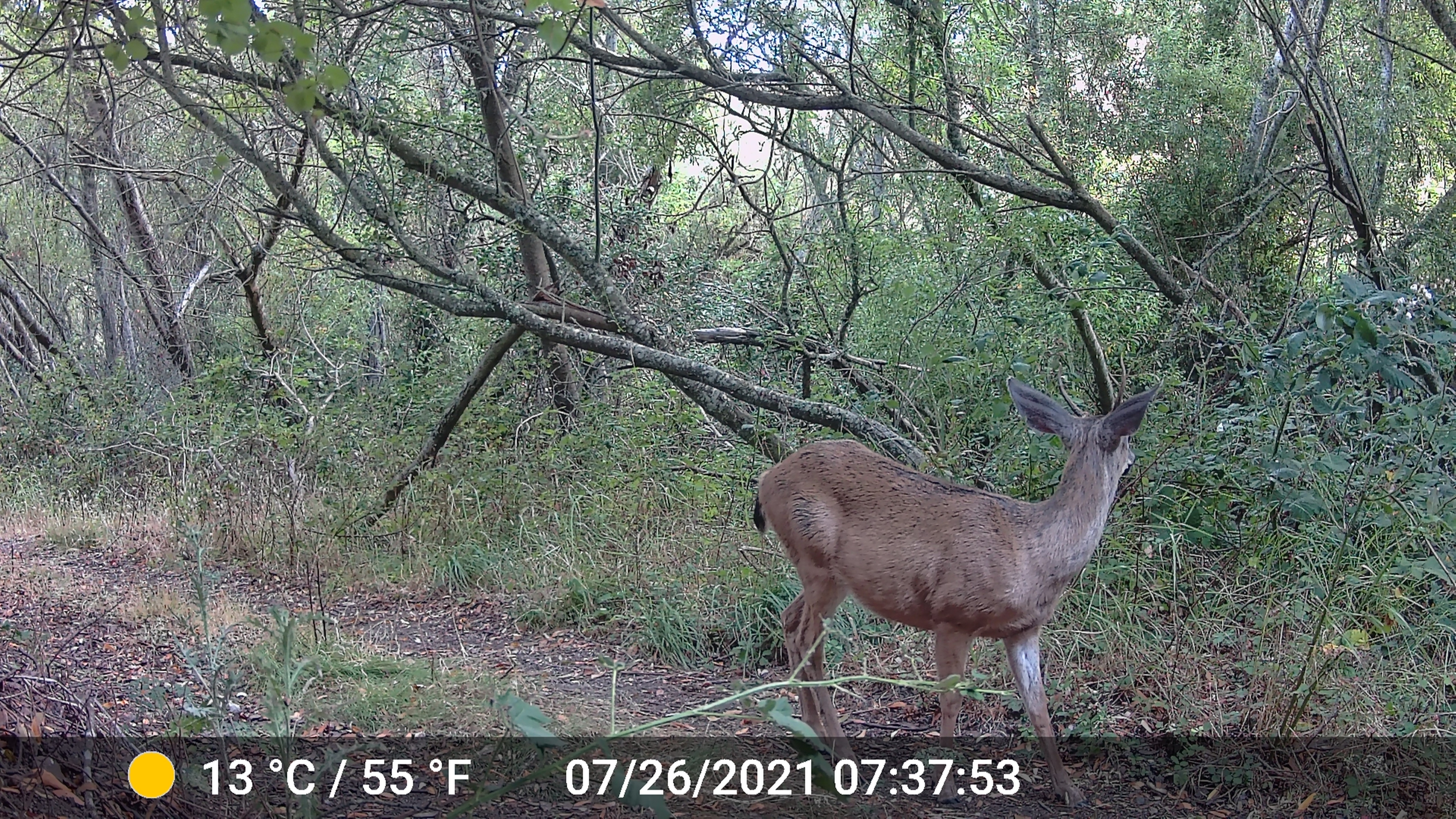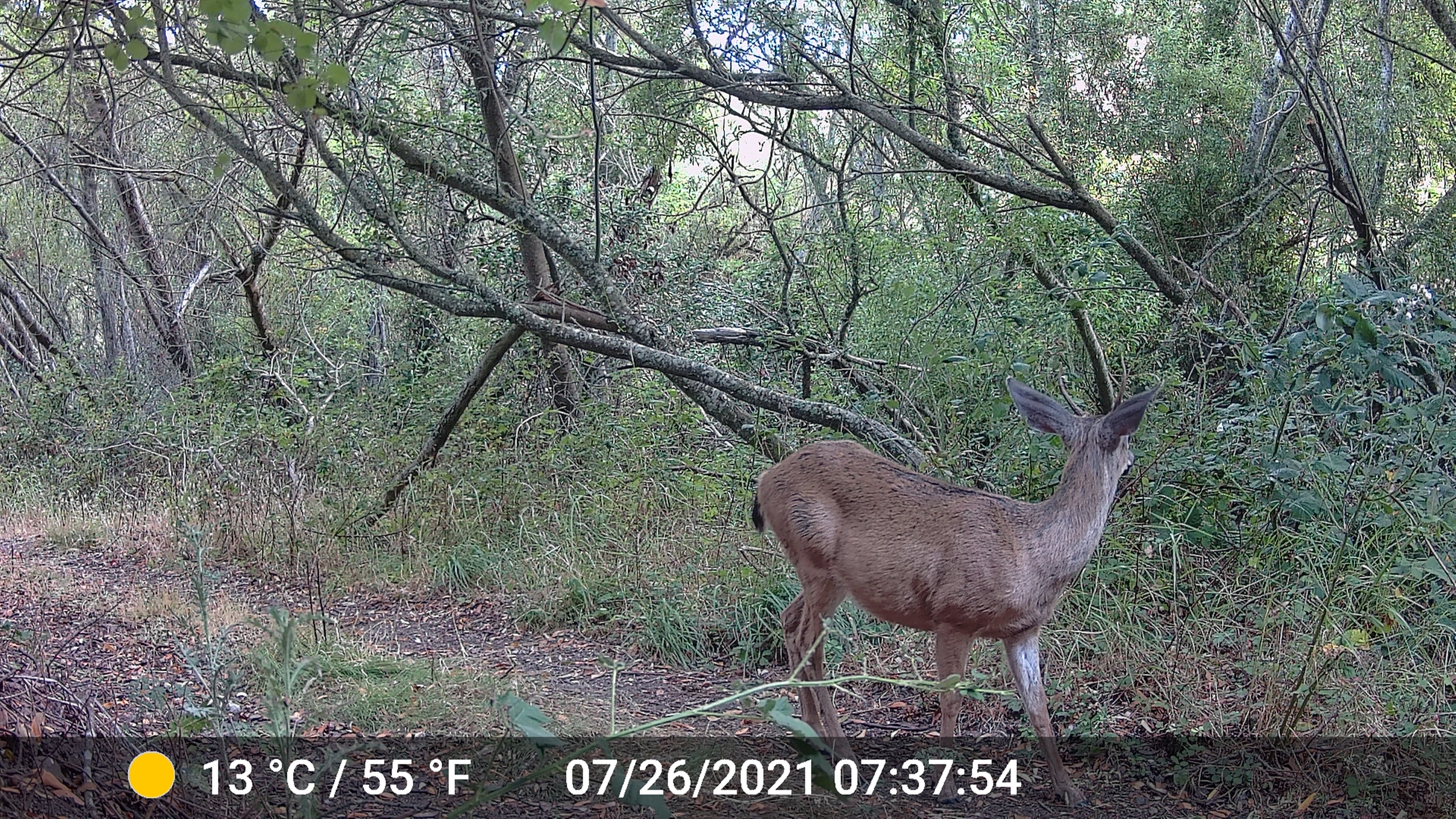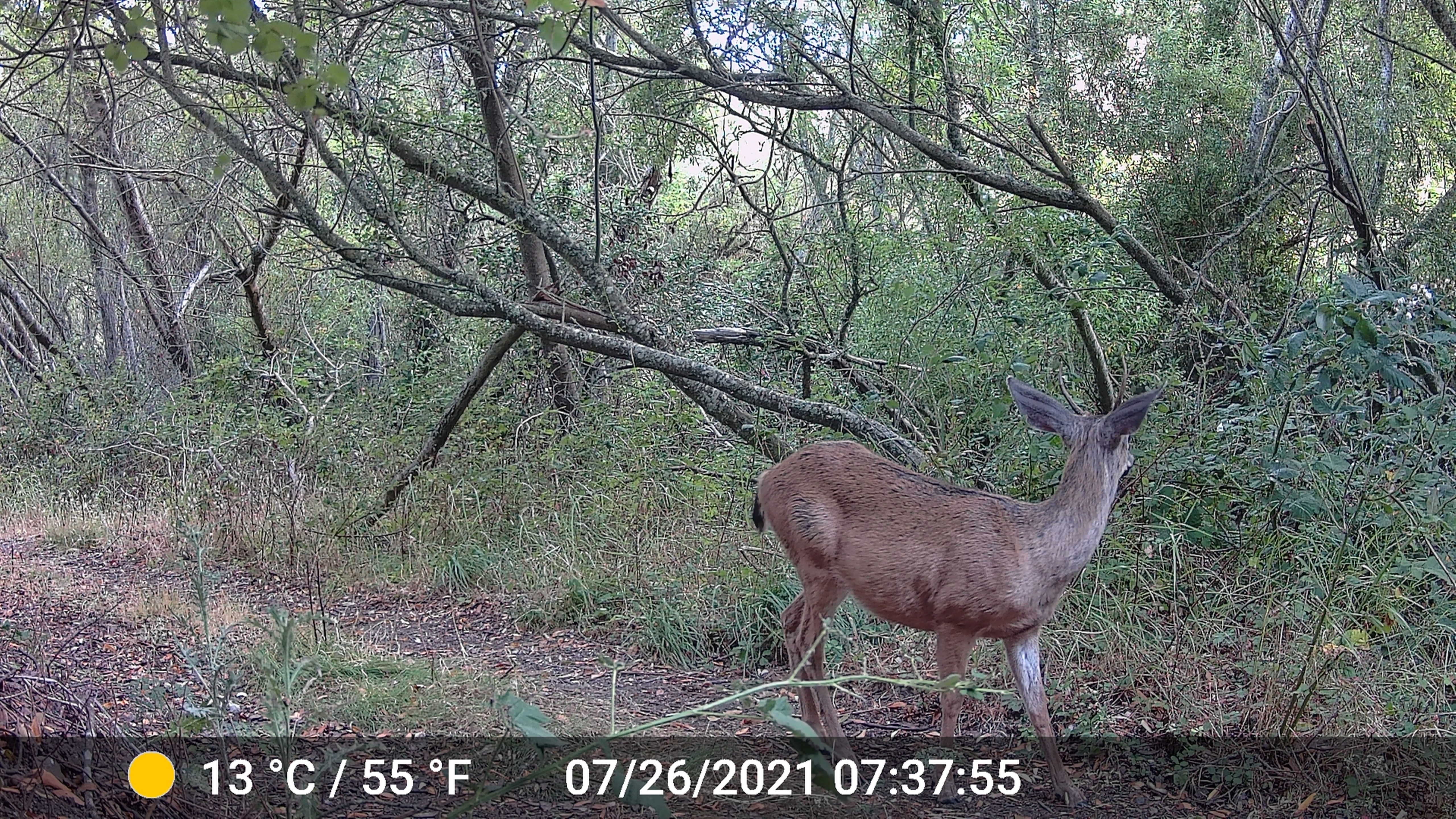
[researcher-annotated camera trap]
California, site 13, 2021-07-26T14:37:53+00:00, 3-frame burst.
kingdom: Animalia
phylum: Chordata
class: Mammalia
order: Artiodactyla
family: Cervidae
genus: Odocoileus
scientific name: Odocoileus hemionus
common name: mule deer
Mule deer (Odocoileus hemionus).